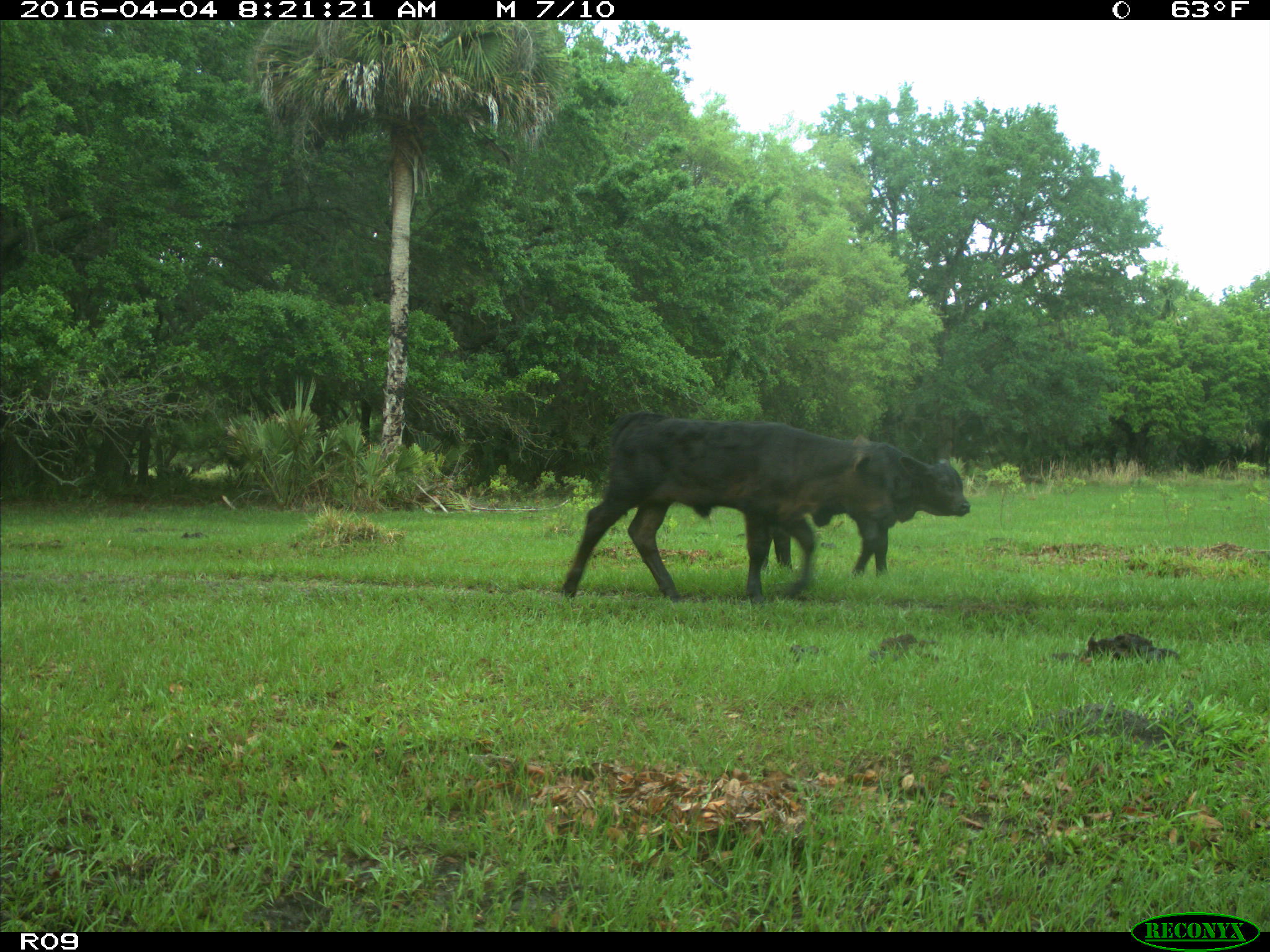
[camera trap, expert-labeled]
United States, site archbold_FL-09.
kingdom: Animalia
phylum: Chordata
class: Mammalia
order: Artiodactyla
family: Bovidae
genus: Bos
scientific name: Bos taurus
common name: domestic cow